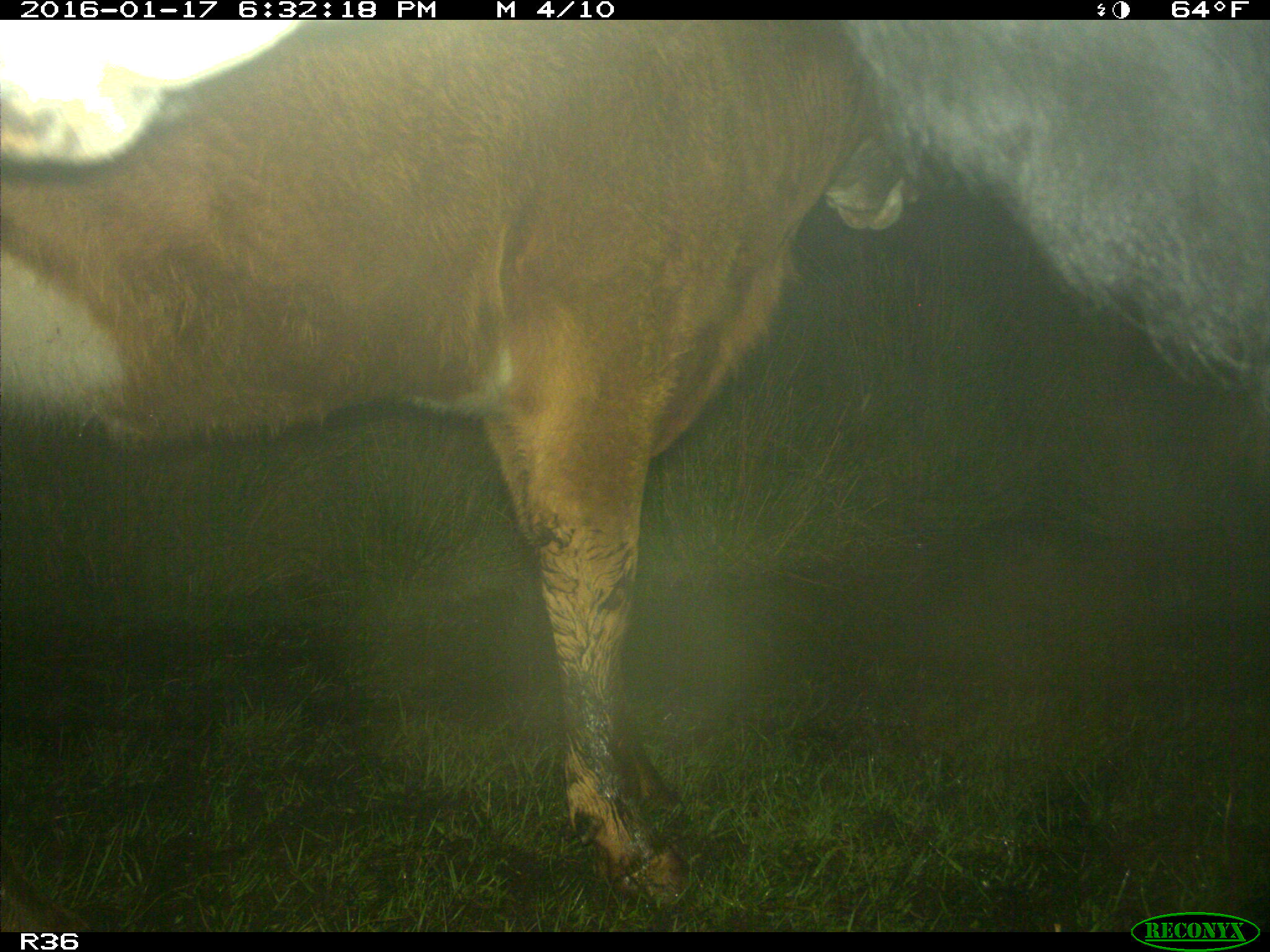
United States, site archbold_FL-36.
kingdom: Animalia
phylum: Chordata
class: Mammalia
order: Artiodactyla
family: Bovidae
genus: Bos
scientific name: Bos taurus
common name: domestic cow